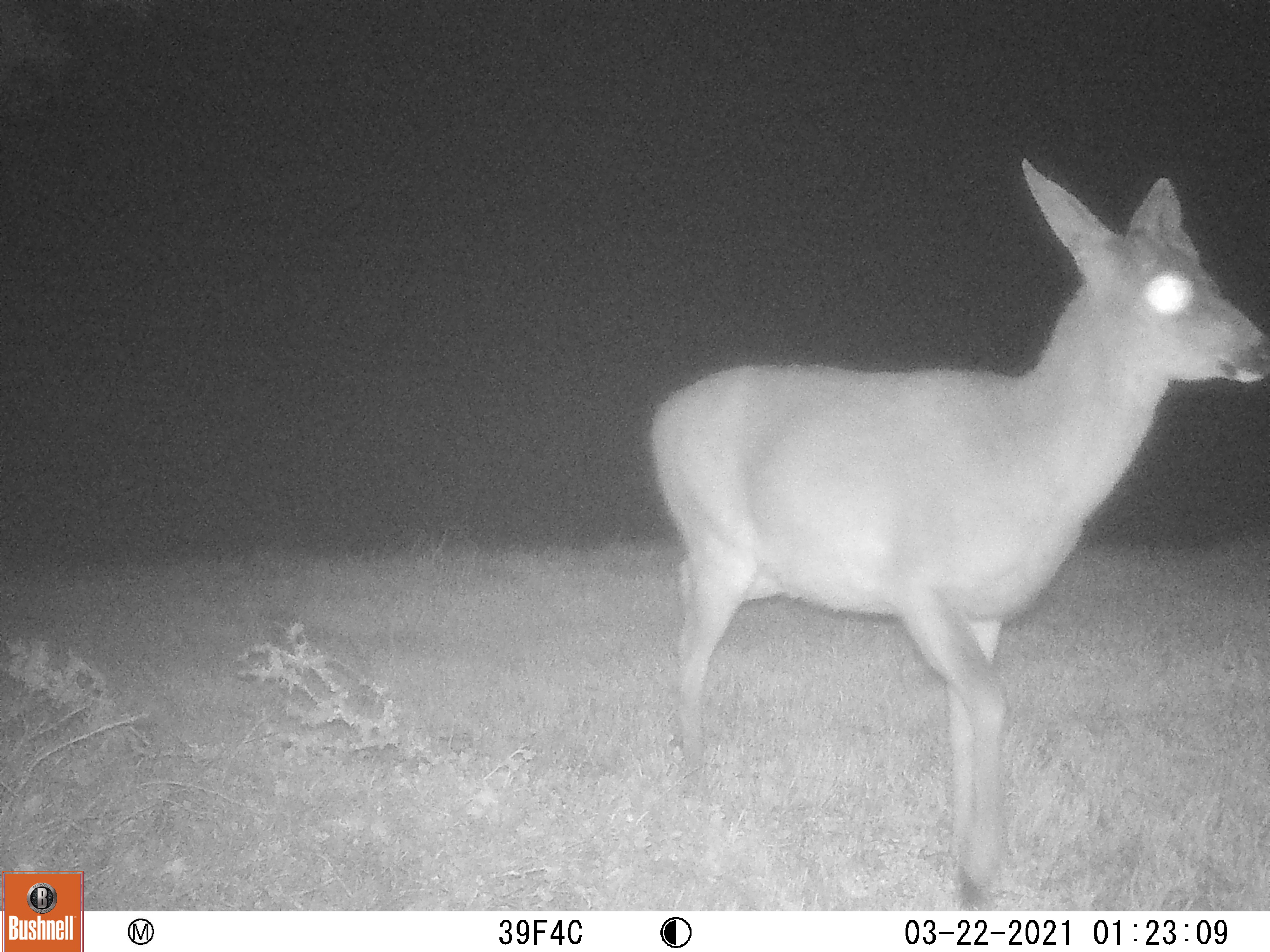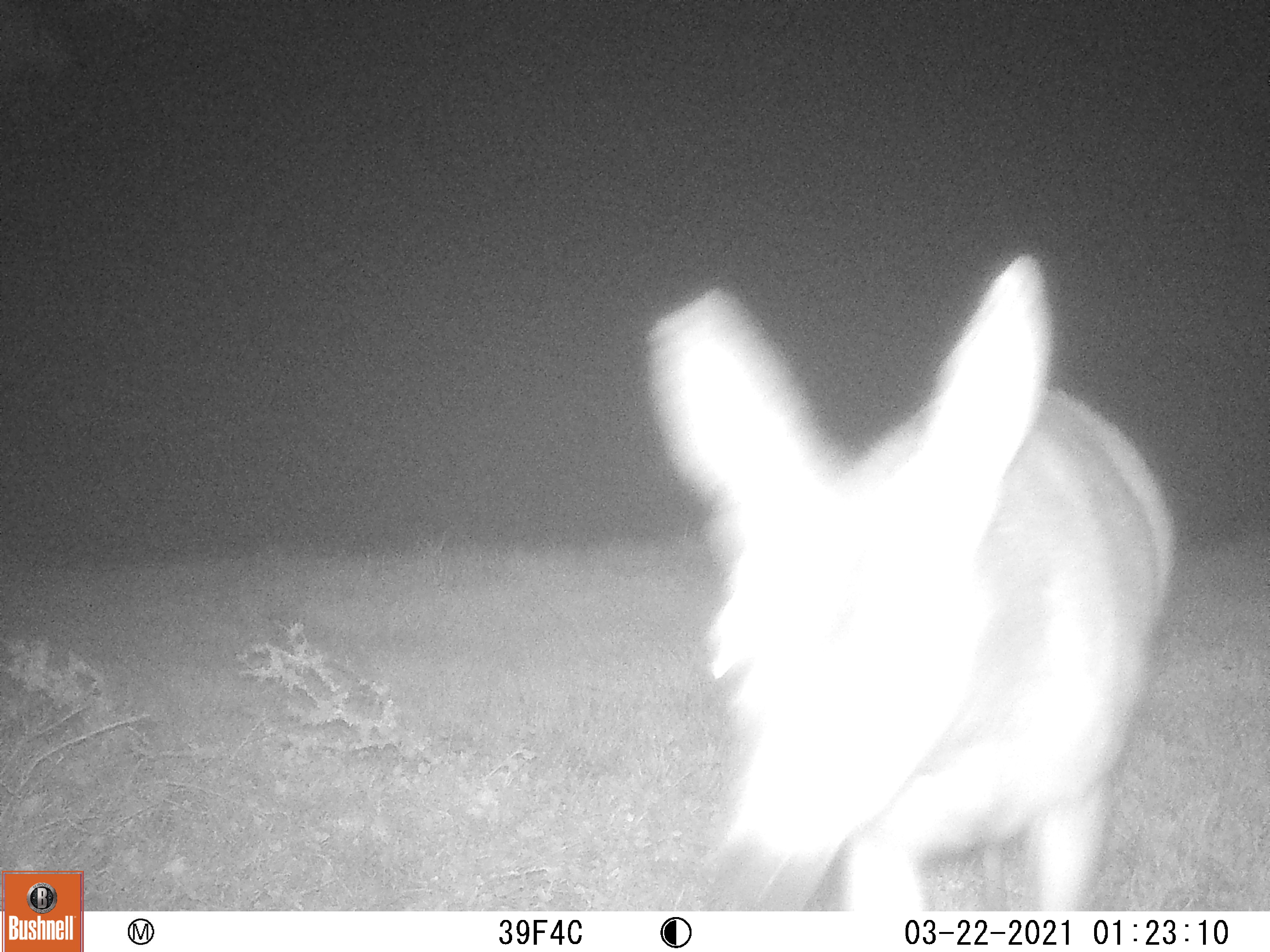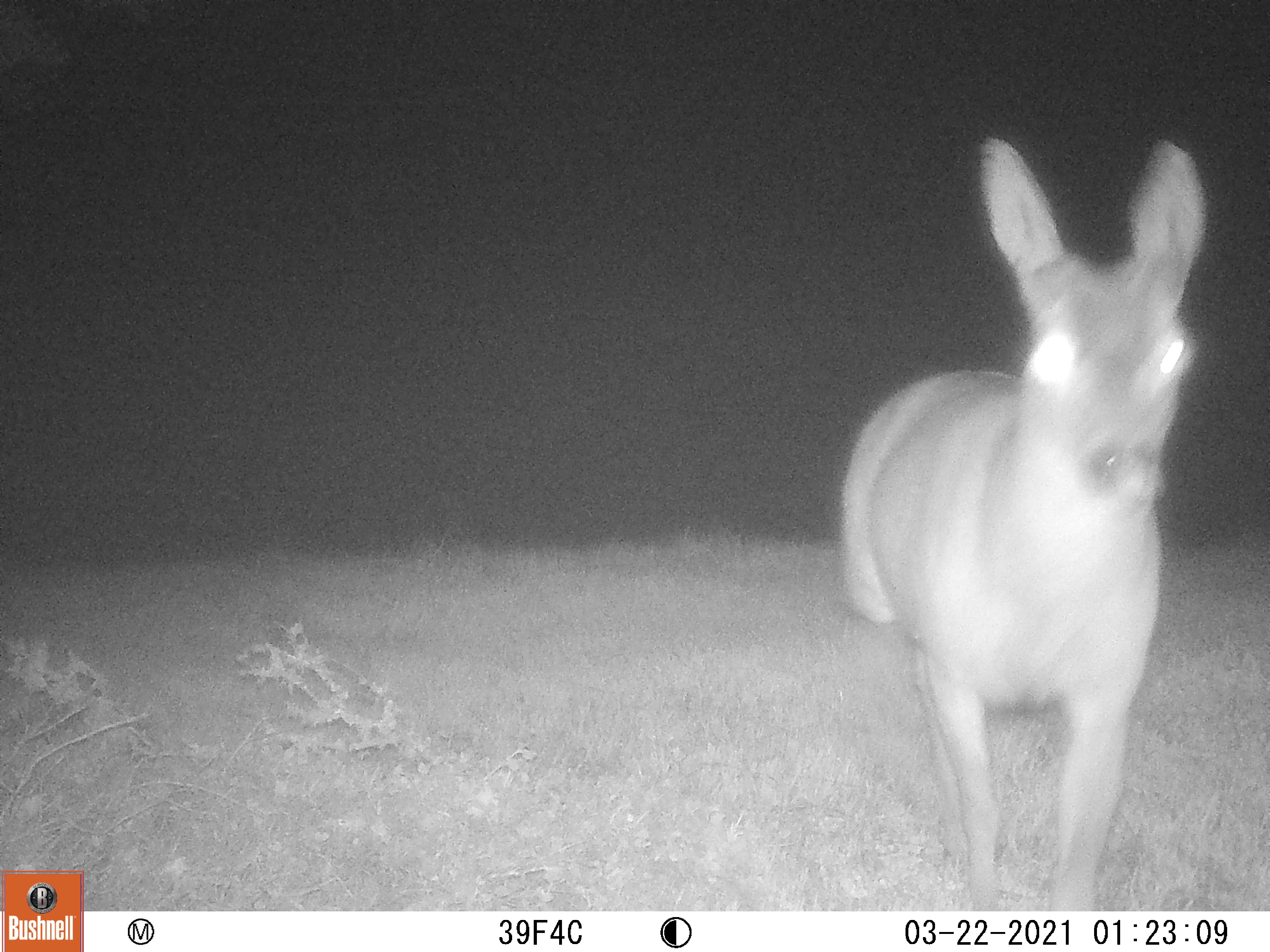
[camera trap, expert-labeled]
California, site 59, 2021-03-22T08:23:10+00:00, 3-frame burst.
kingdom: Animalia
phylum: Chordata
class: Mammalia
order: Artiodactyla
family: Cervidae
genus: Odocoileus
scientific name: Odocoileus hemionus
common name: mule deer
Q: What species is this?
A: Mule deer (Odocoileus hemionus).